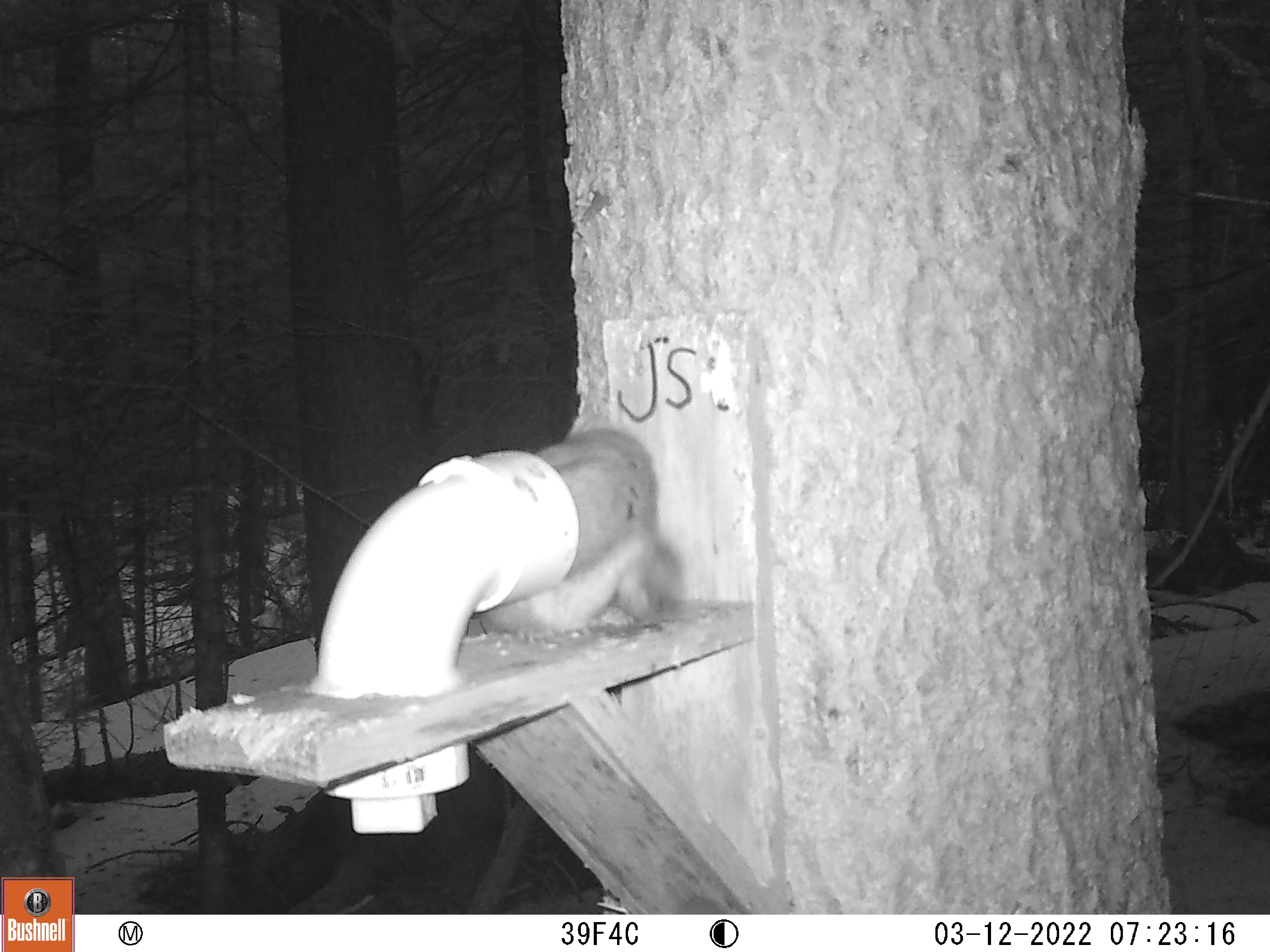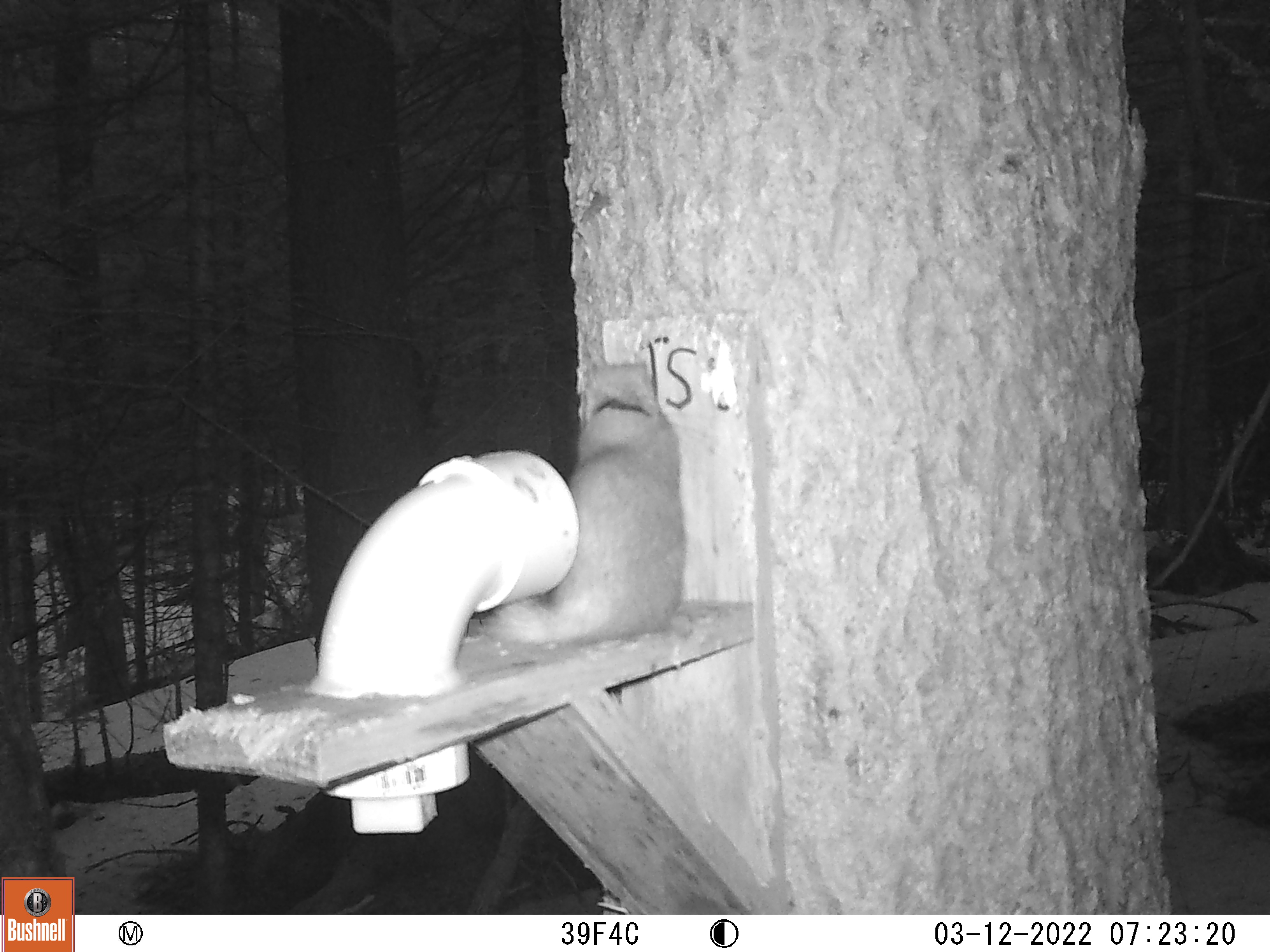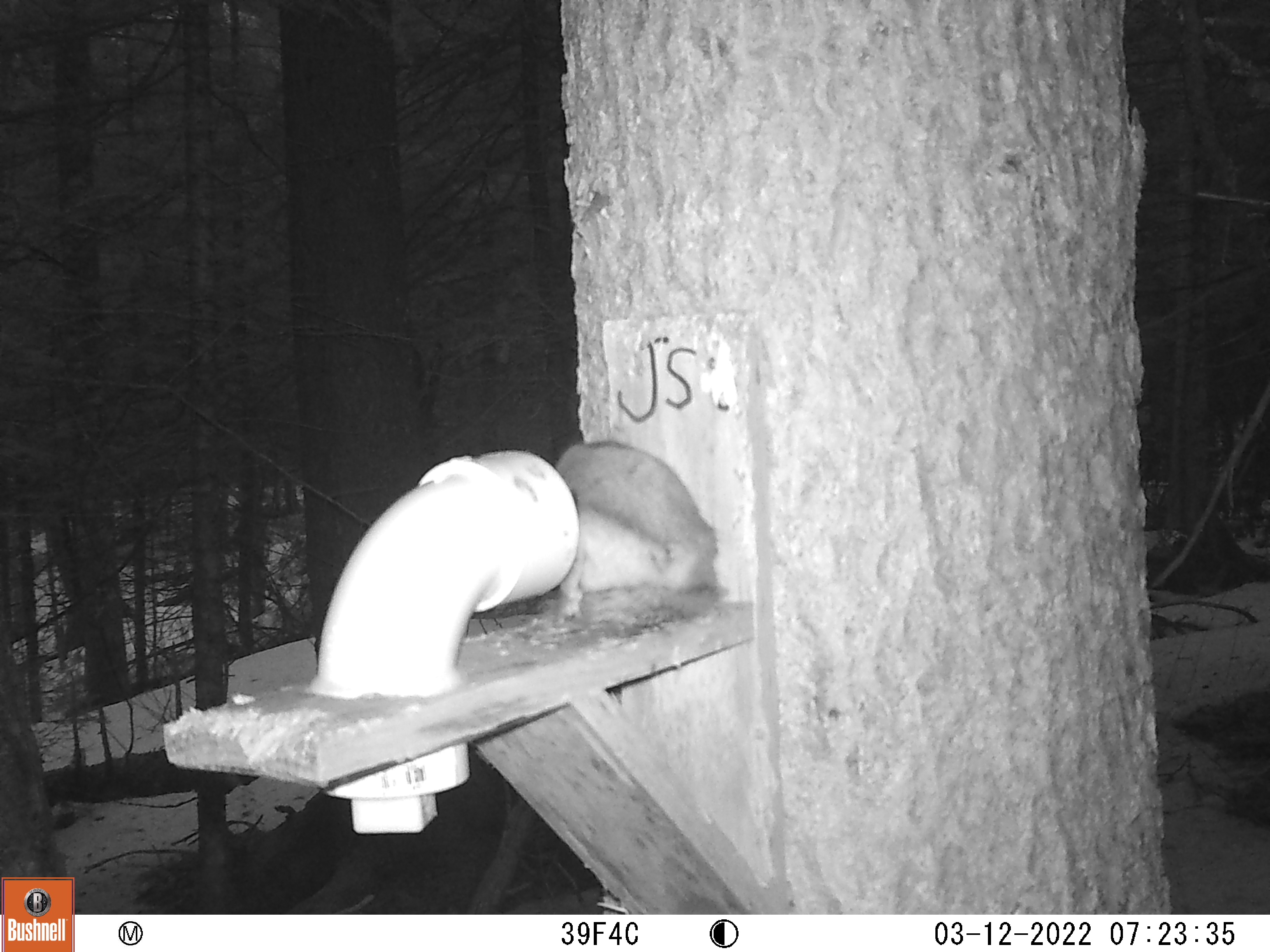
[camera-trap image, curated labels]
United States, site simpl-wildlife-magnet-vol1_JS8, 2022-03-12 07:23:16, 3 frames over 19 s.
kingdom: Animalia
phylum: Chordata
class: Mammalia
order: Rodentia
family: Sciuridae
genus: Tamiasciurus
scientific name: Tamiasciurus hudsonicus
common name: red squirrel